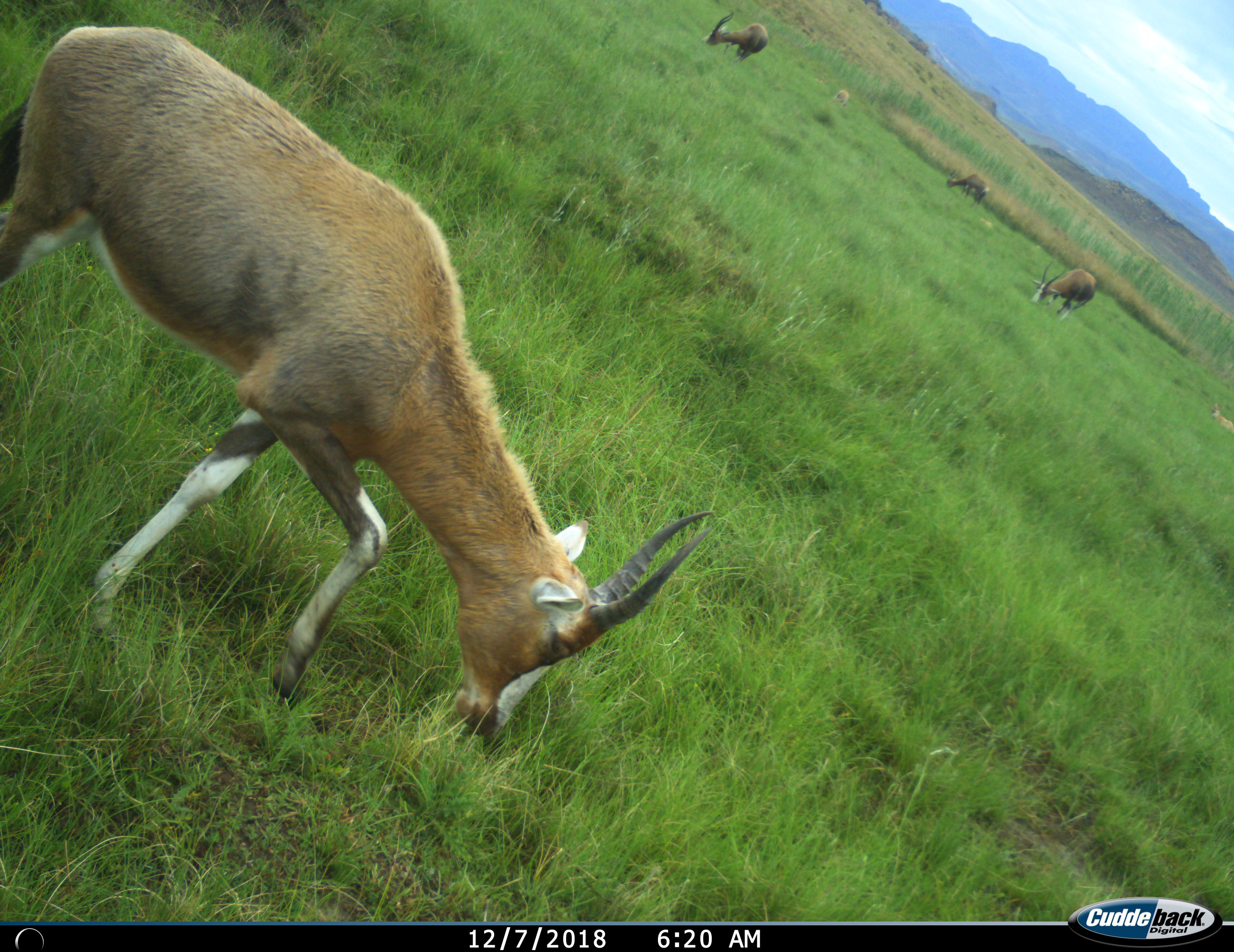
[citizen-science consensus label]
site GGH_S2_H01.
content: unidentified animal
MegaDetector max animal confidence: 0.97